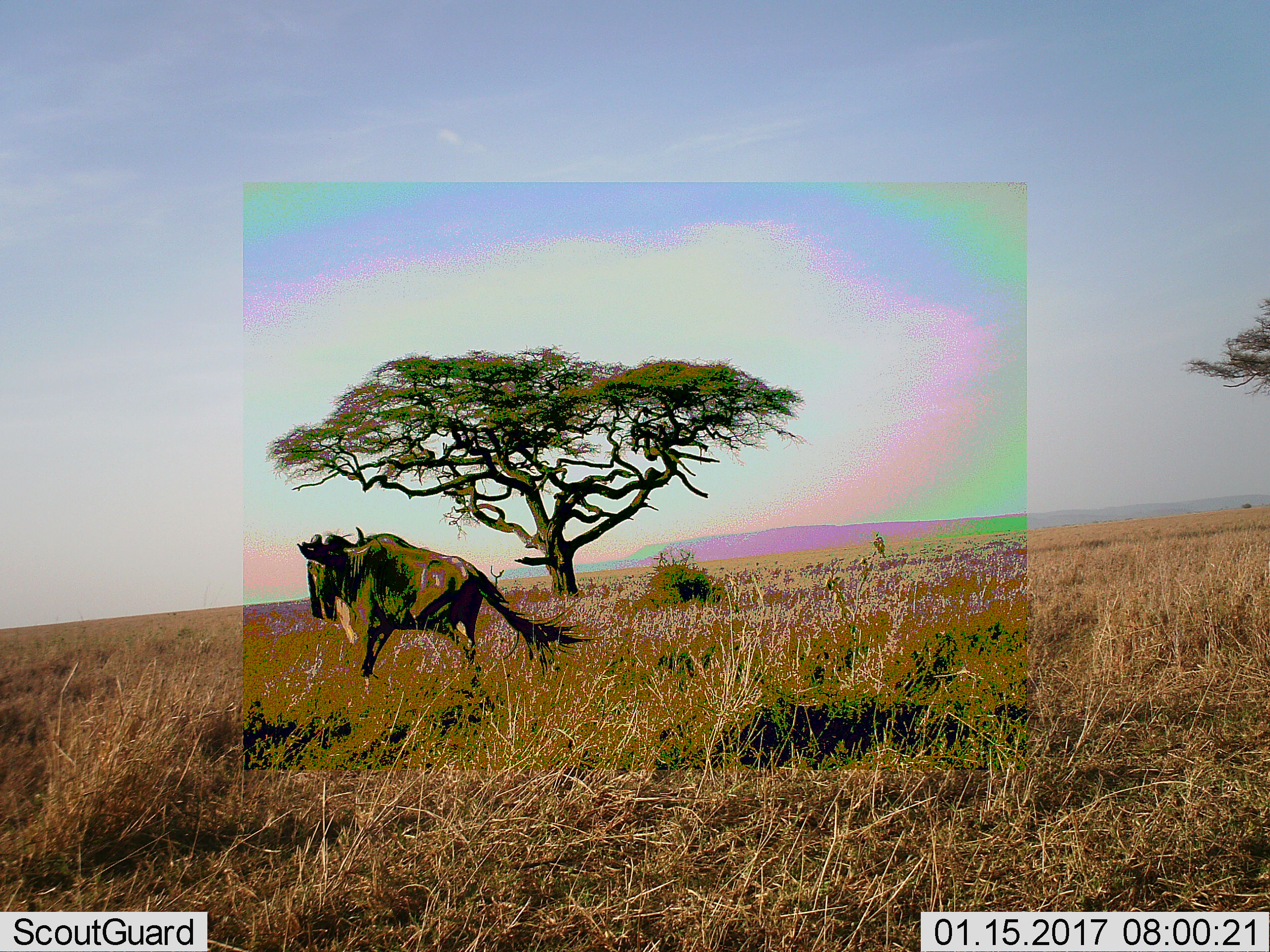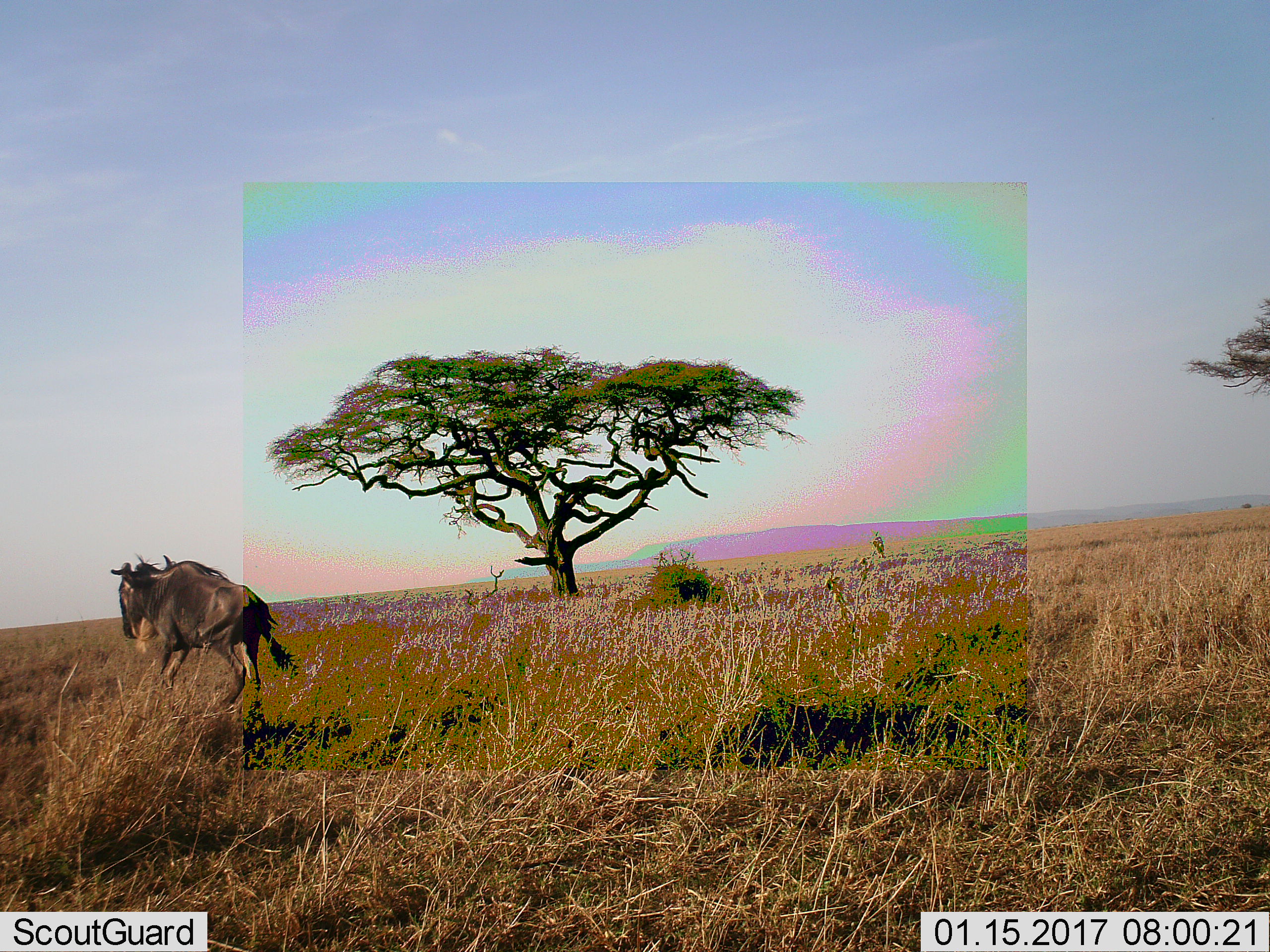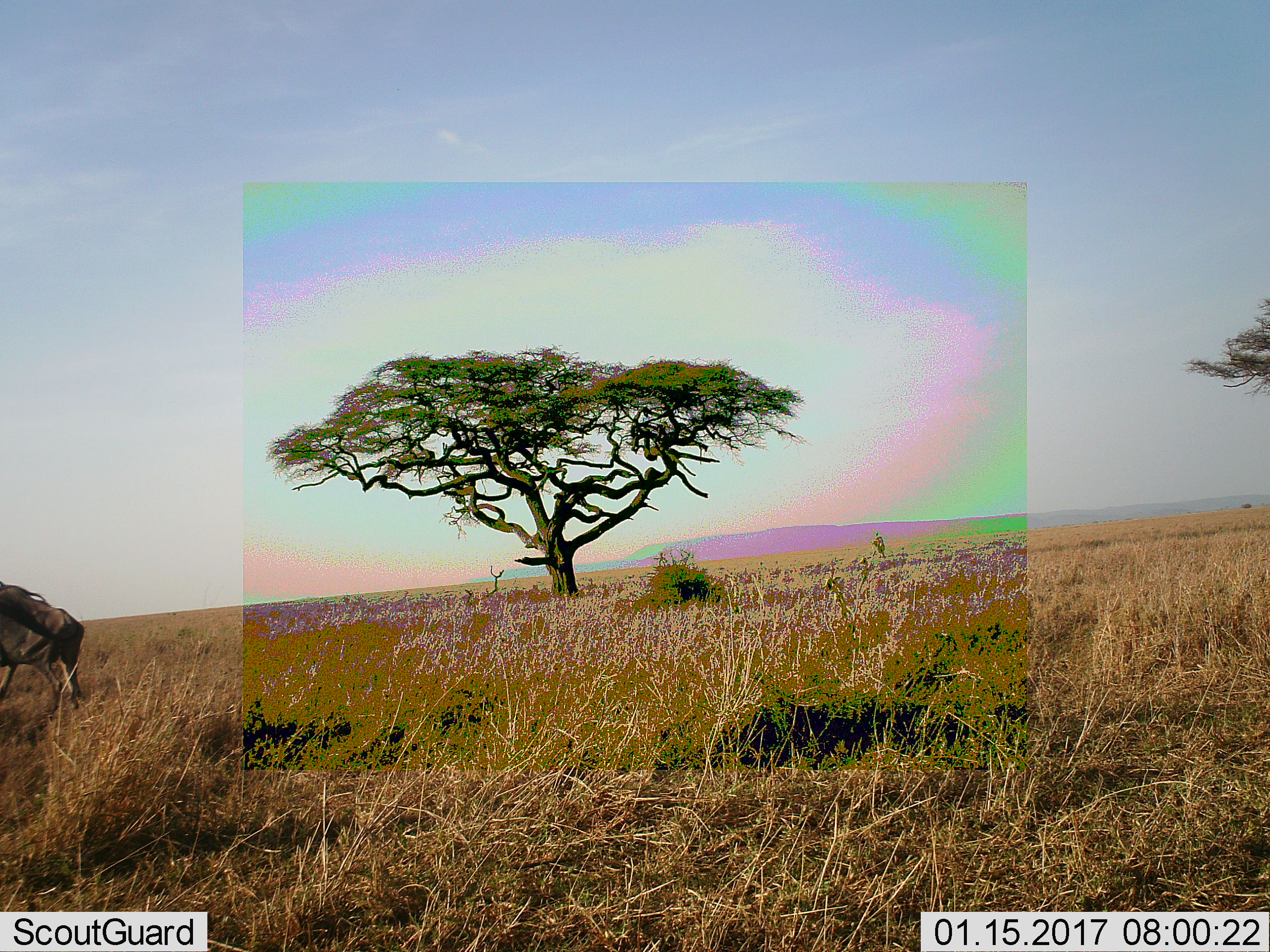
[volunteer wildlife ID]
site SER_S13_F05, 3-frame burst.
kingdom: Animalia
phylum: Chordata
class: Mammalia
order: Artiodactyla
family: Bovidae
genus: Connochaetes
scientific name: Connochaetes taurinus taurinus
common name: blue wildebeest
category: wildebeestblue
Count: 1.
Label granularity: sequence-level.